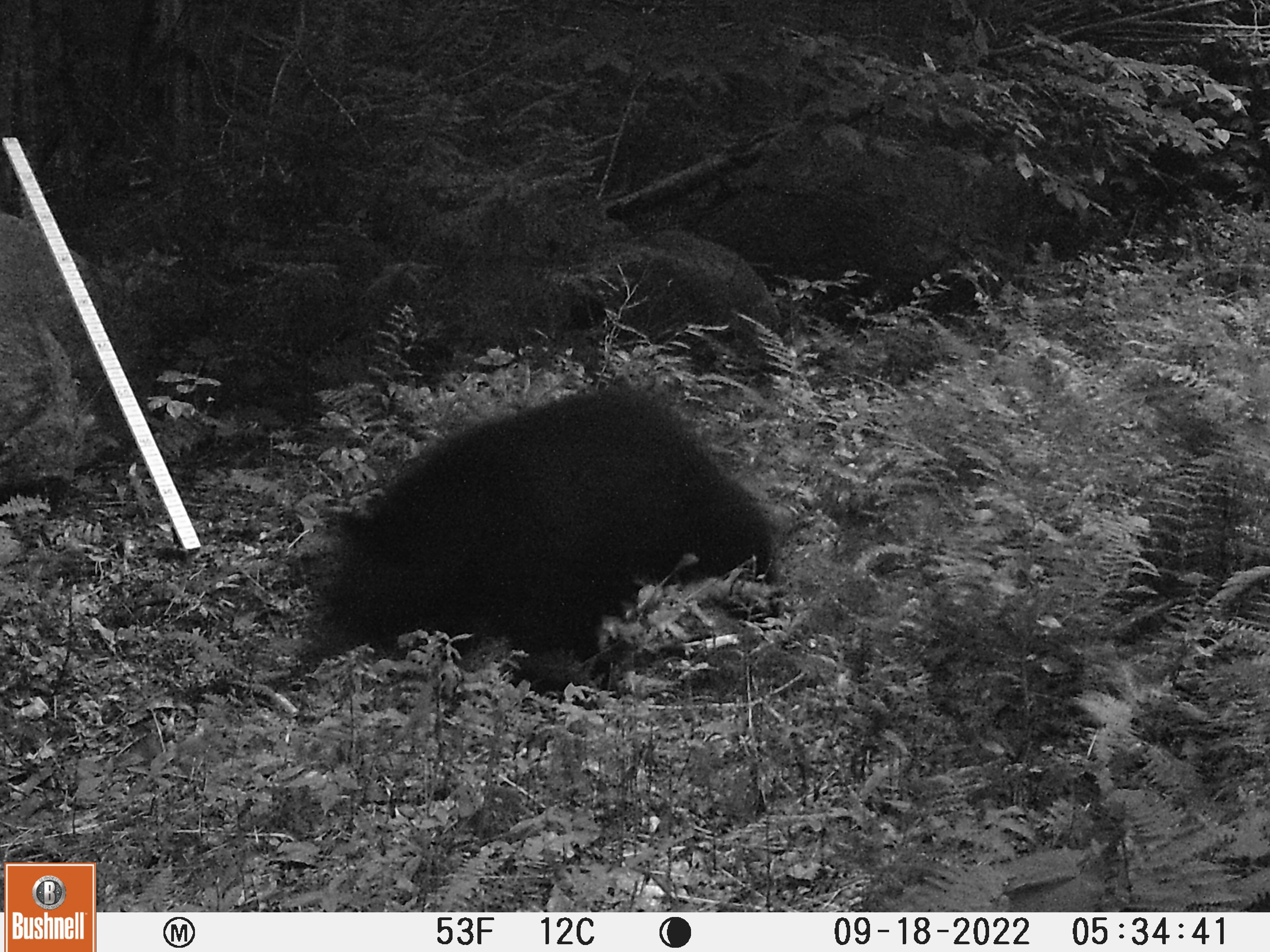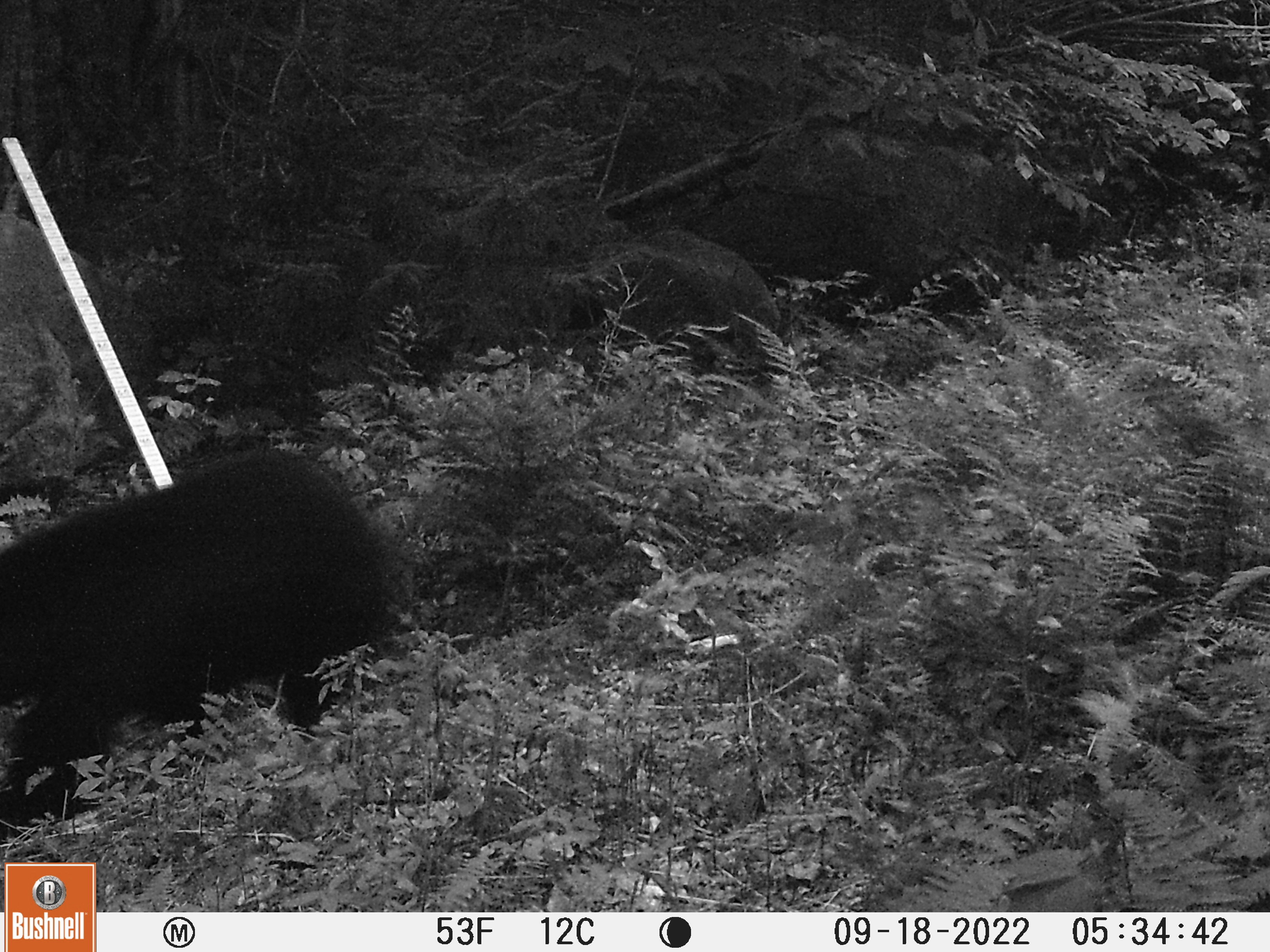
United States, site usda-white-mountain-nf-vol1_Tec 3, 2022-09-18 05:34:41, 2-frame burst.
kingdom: Animalia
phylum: Chordata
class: Mammalia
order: Carnivora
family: Ursidae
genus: Ursus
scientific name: Ursus americanus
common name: black bear